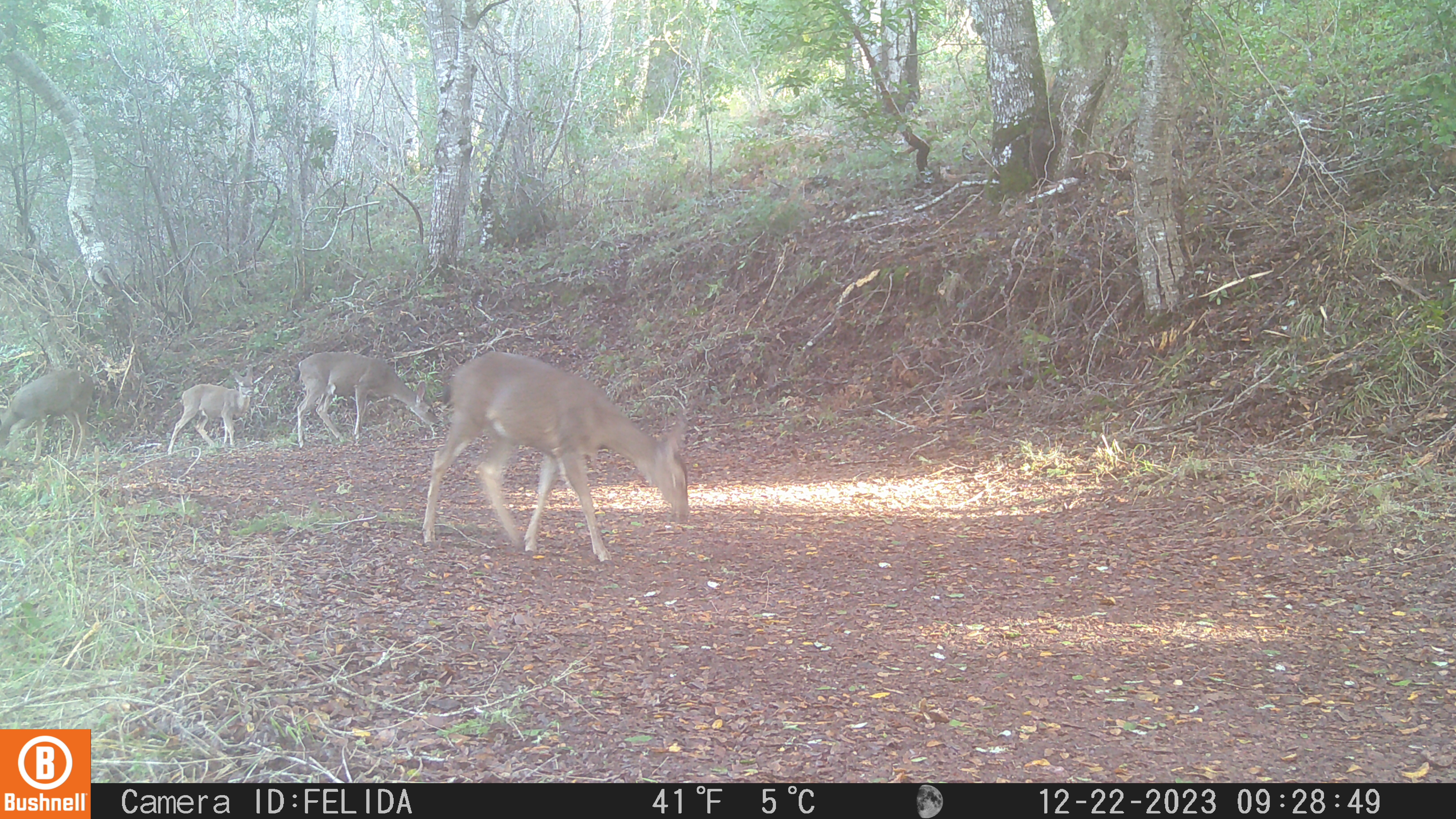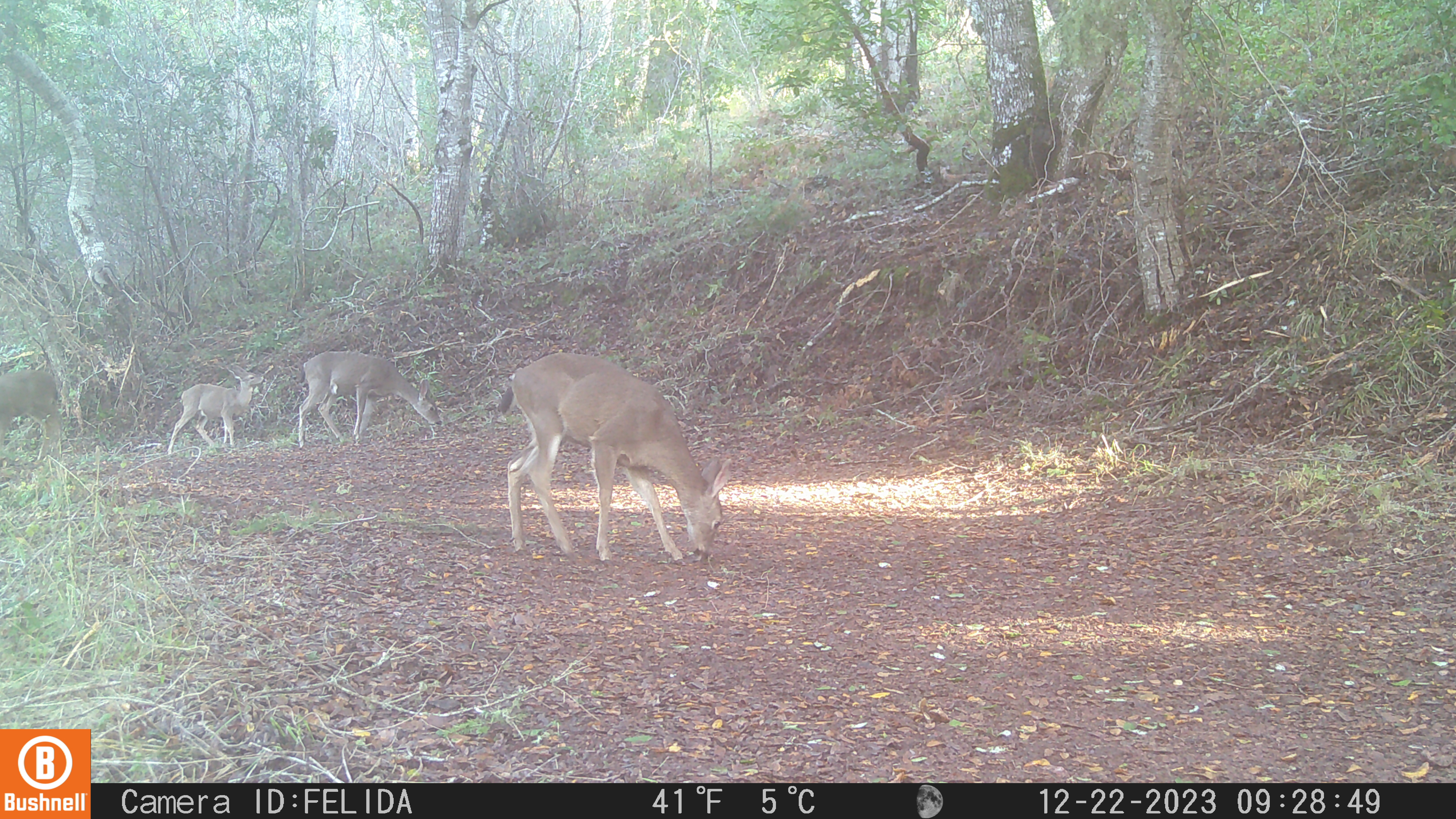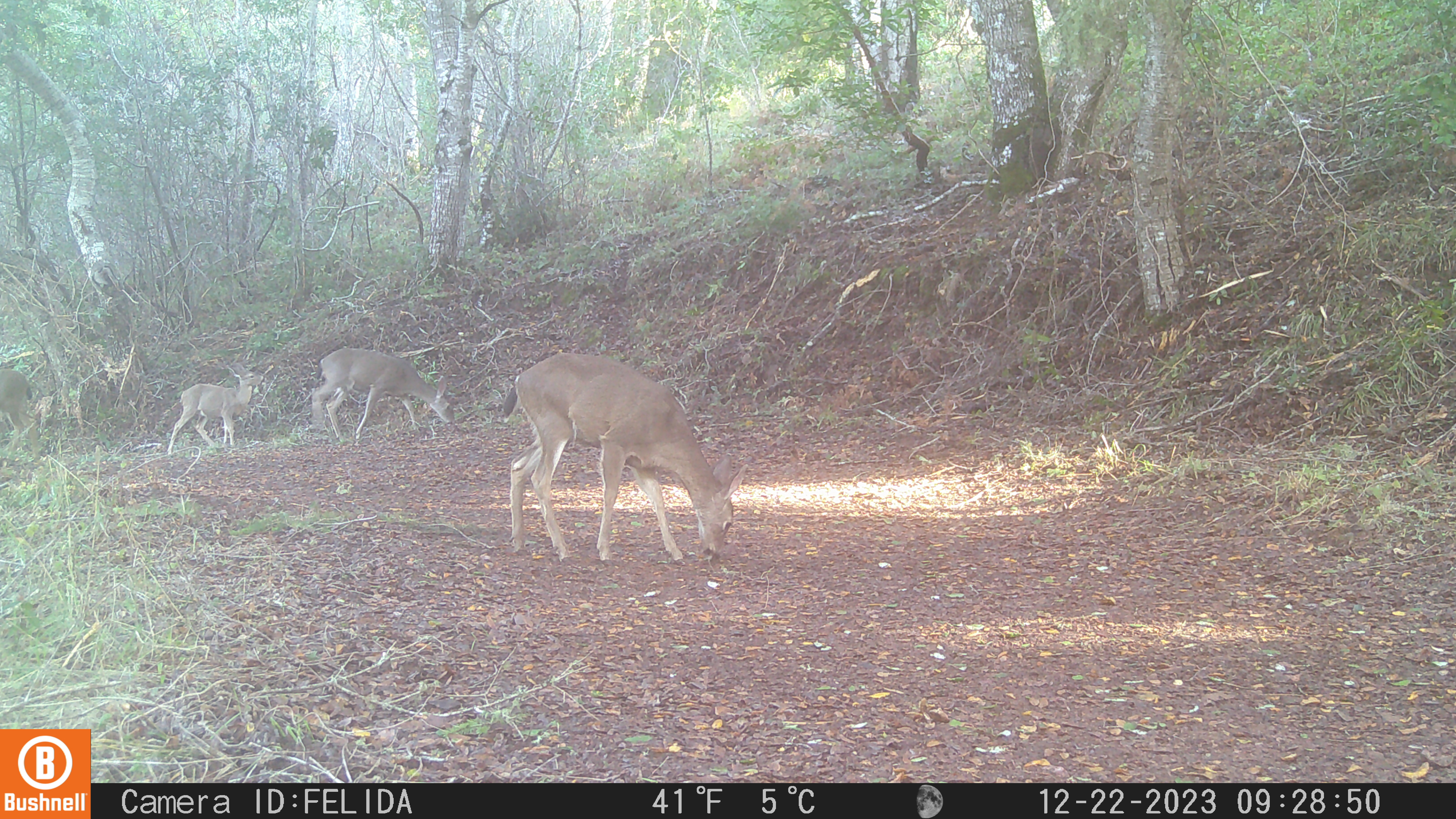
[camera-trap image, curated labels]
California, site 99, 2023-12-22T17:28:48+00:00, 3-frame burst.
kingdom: Animalia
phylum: Chordata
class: Mammalia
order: Artiodactyla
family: Cervidae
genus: Odocoileus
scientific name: Odocoileus hemionus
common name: mule deer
Mule deer (Odocoileus hemionus).